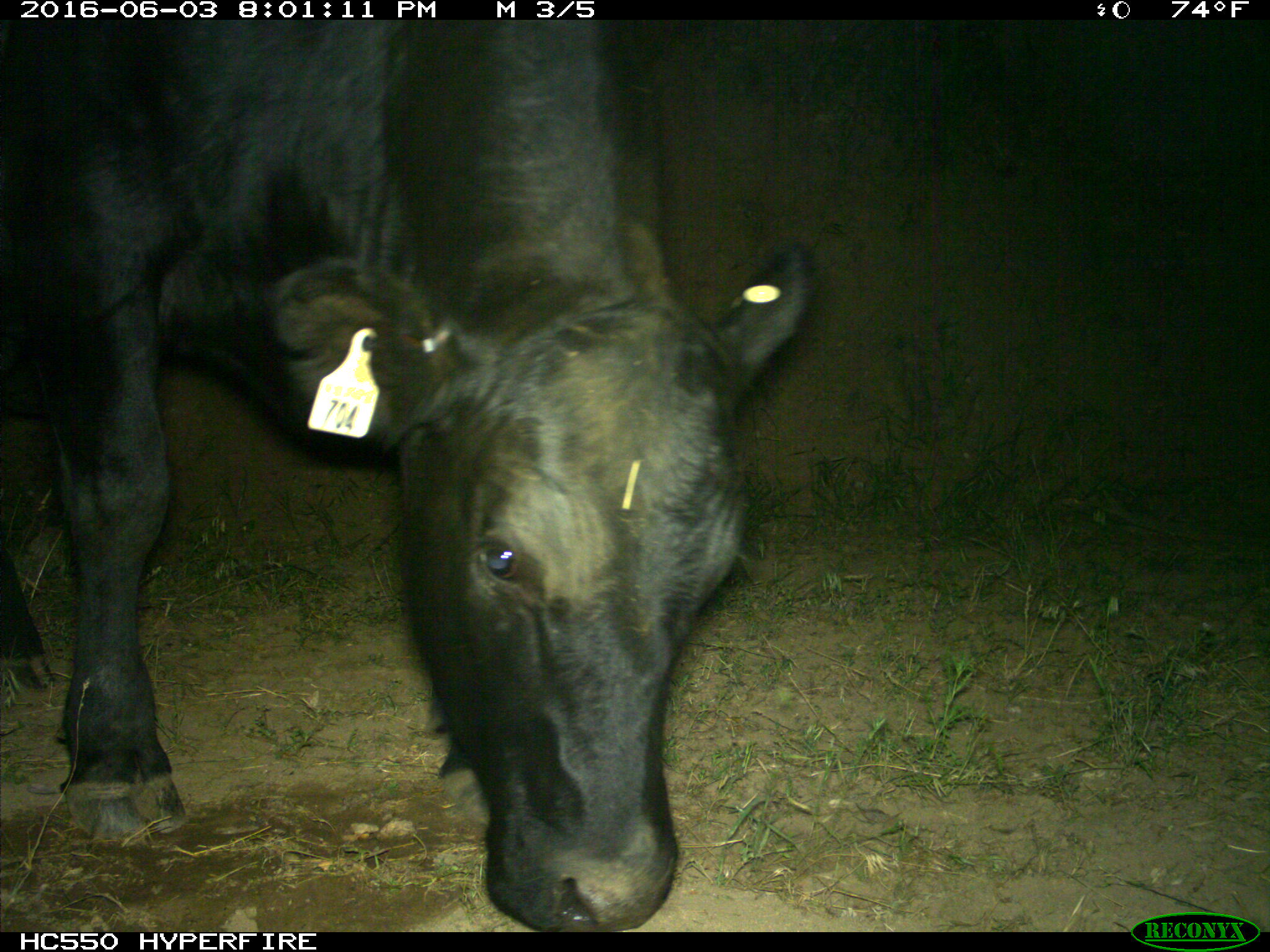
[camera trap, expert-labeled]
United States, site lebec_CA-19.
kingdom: Animalia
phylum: Chordata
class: Mammalia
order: Artiodactyla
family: Bovidae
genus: Bos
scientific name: Bos taurus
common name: domestic cow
Bos taurus (domestic cow).